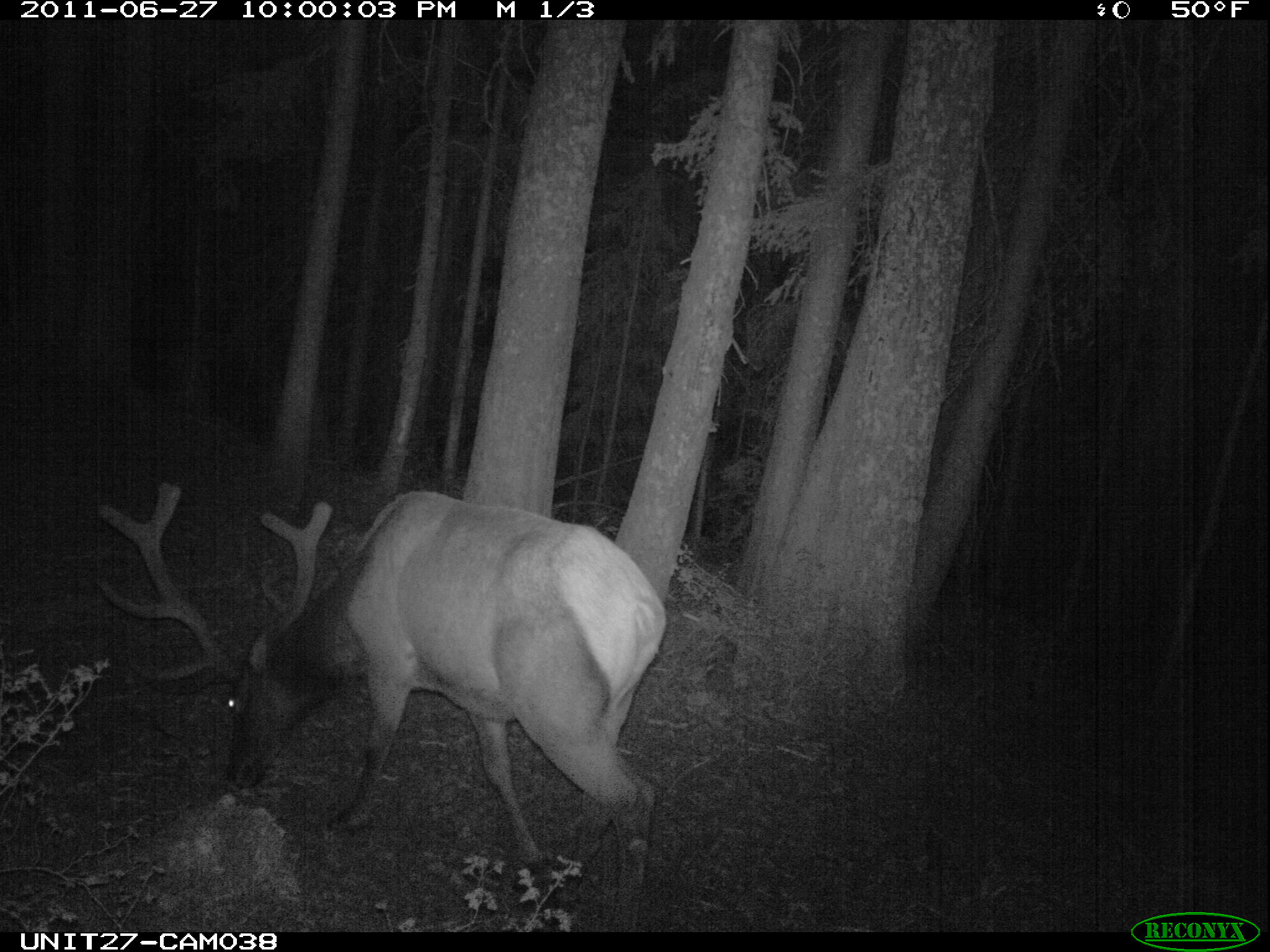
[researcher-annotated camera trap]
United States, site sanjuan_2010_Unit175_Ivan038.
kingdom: Animalia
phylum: Chordata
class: Mammalia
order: Artiodactyla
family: Cervidae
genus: Cervus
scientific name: Cervus elaphus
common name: red deer